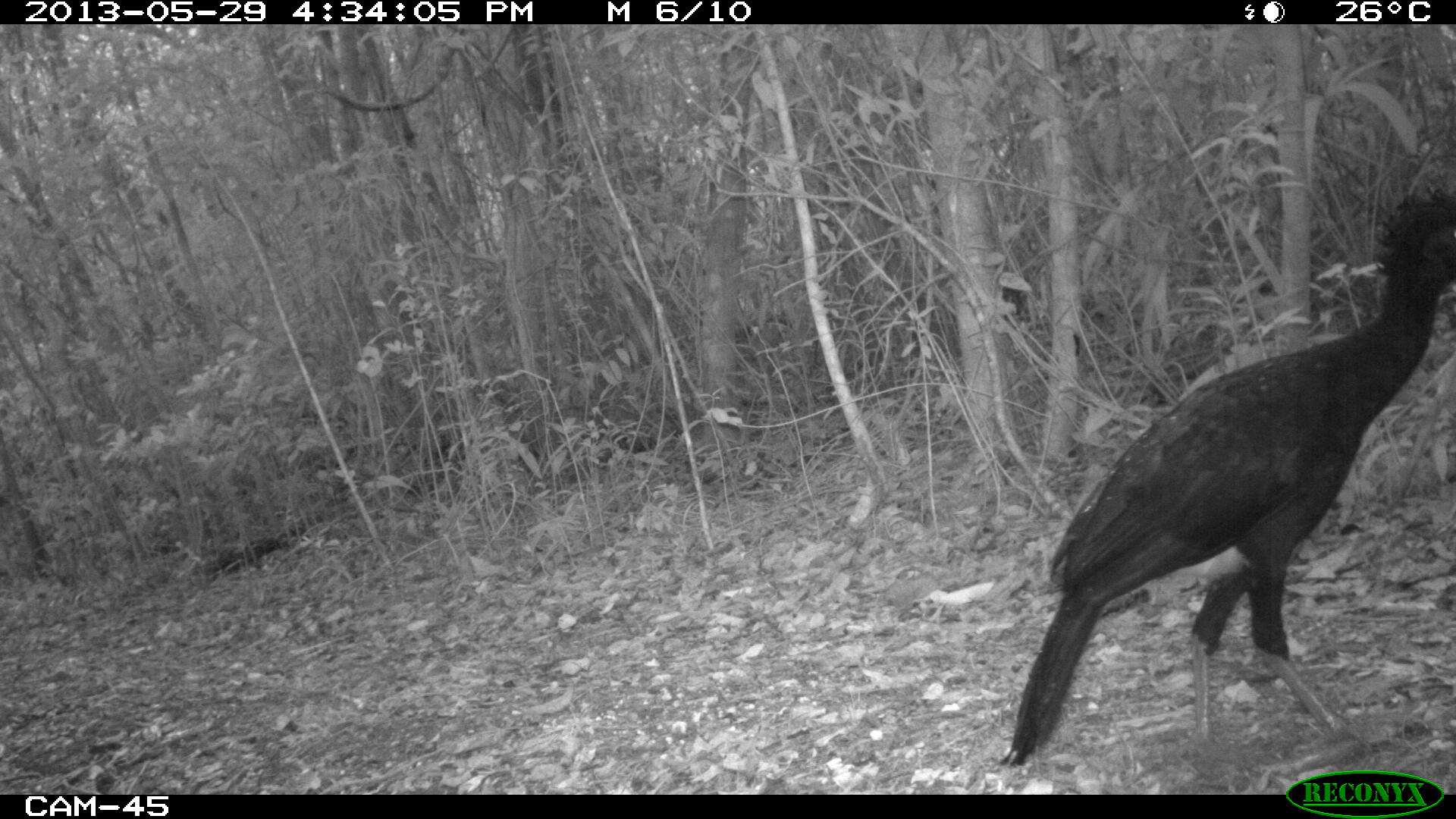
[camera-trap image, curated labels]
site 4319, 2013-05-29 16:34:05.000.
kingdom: Animalia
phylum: Chordata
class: Aves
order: Galliformes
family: Cracidae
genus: Crax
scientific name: Crax rubra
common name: great curassow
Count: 2.